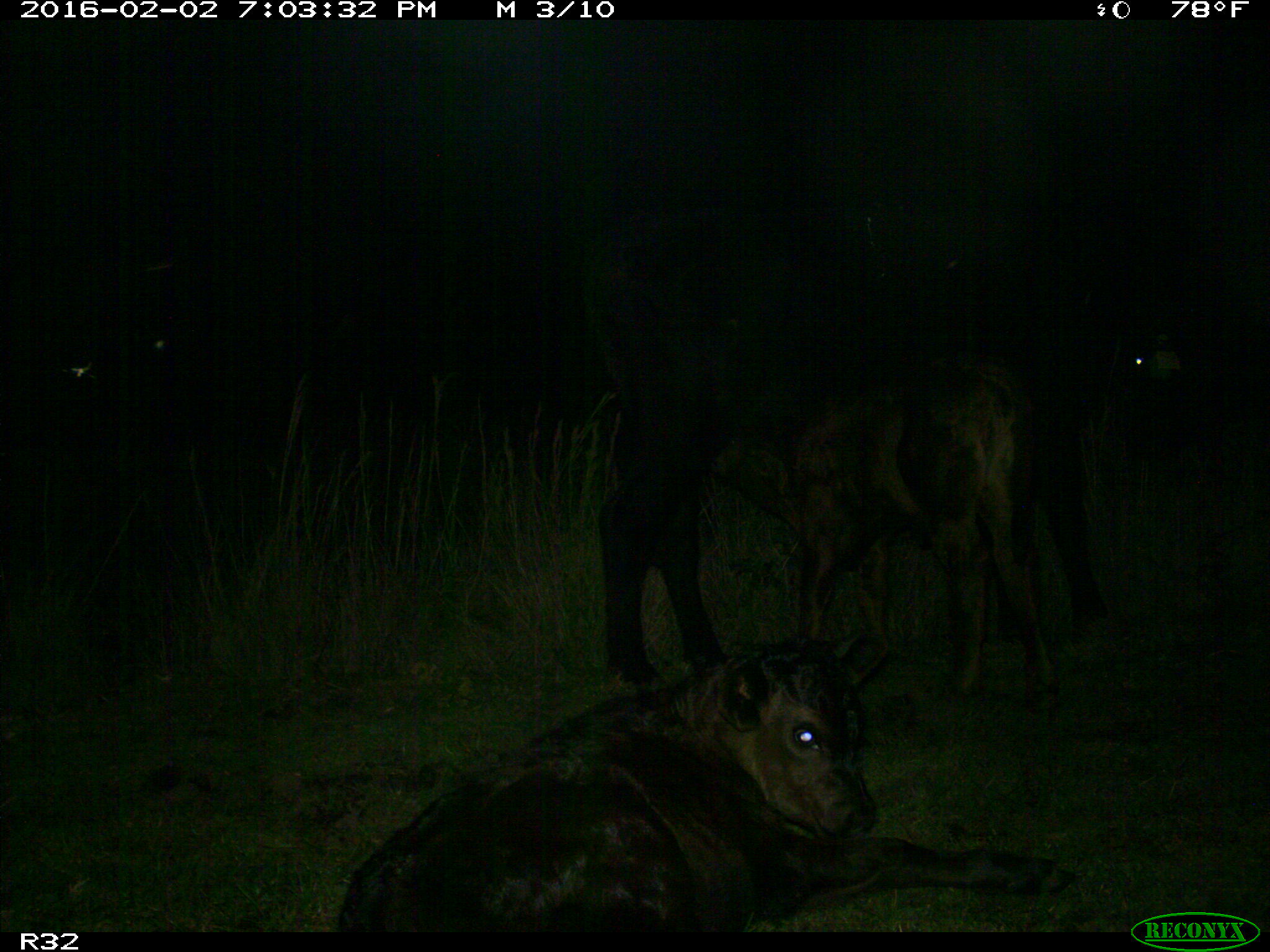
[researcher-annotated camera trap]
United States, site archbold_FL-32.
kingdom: Animalia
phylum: Chordata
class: Mammalia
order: Artiodactyla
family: Bovidae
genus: Bos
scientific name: Bos taurus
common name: domestic cow